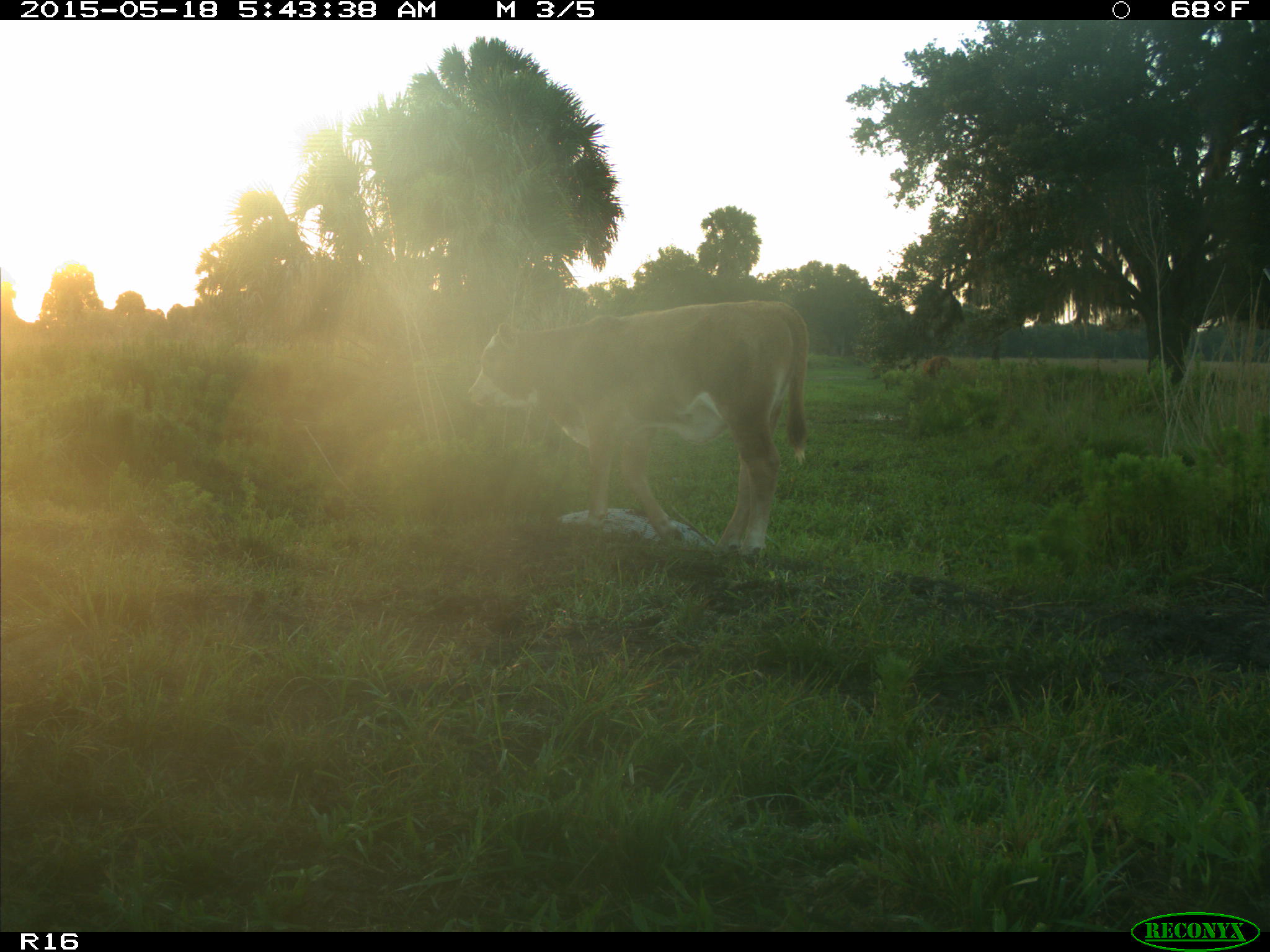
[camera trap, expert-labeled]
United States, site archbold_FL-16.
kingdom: Animalia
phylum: Chordata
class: Mammalia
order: Artiodactyla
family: Bovidae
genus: Bos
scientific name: Bos taurus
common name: domestic cow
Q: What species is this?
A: Bos taurus (domestic cow).